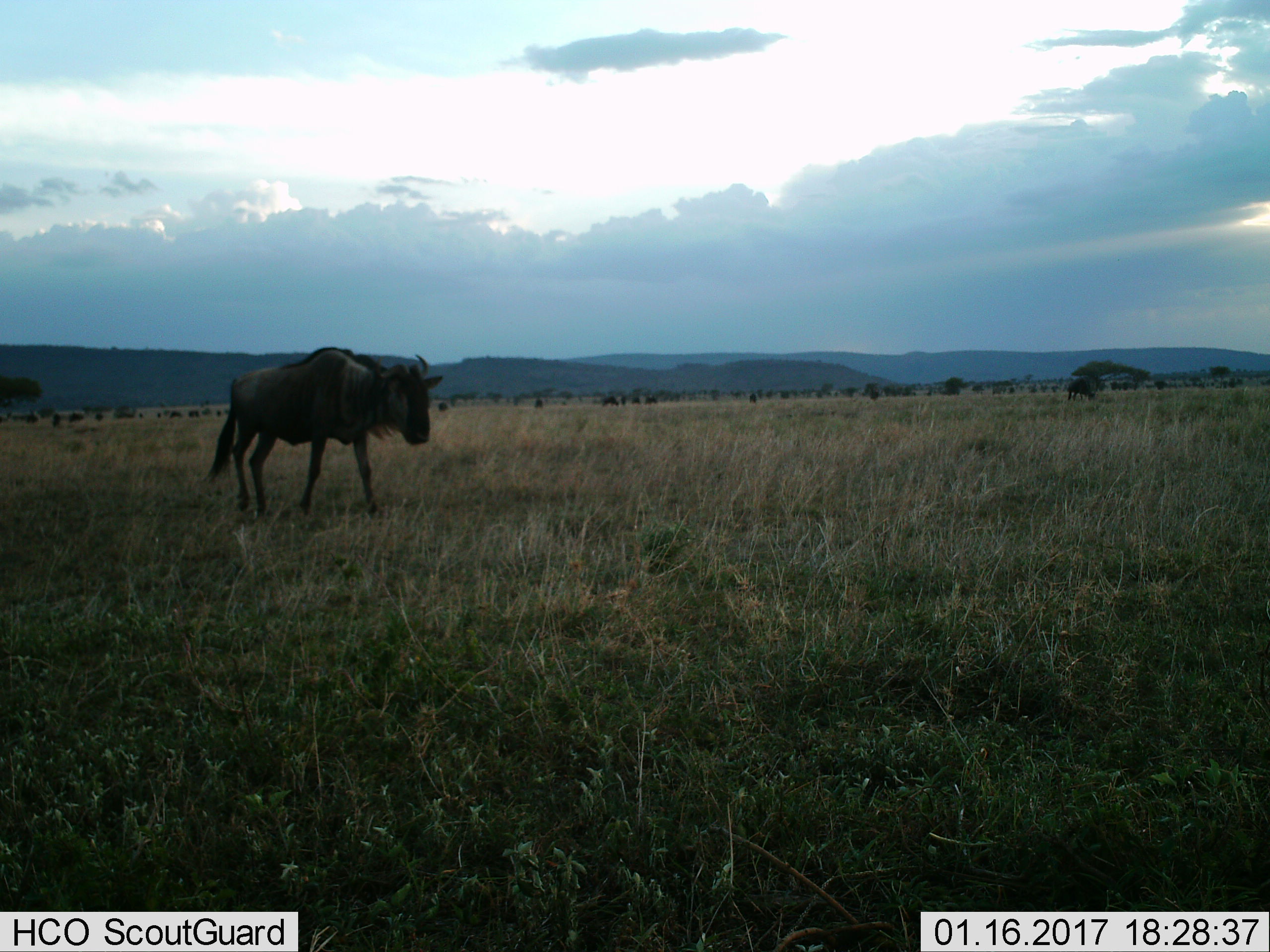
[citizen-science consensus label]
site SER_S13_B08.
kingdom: Animalia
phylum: Chordata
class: Mammalia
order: Artiodactyla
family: Bovidae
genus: Connochaetes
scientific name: Connochaetes taurinus taurinus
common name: blue wildebeest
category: wildebeestblue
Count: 11-50.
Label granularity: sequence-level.